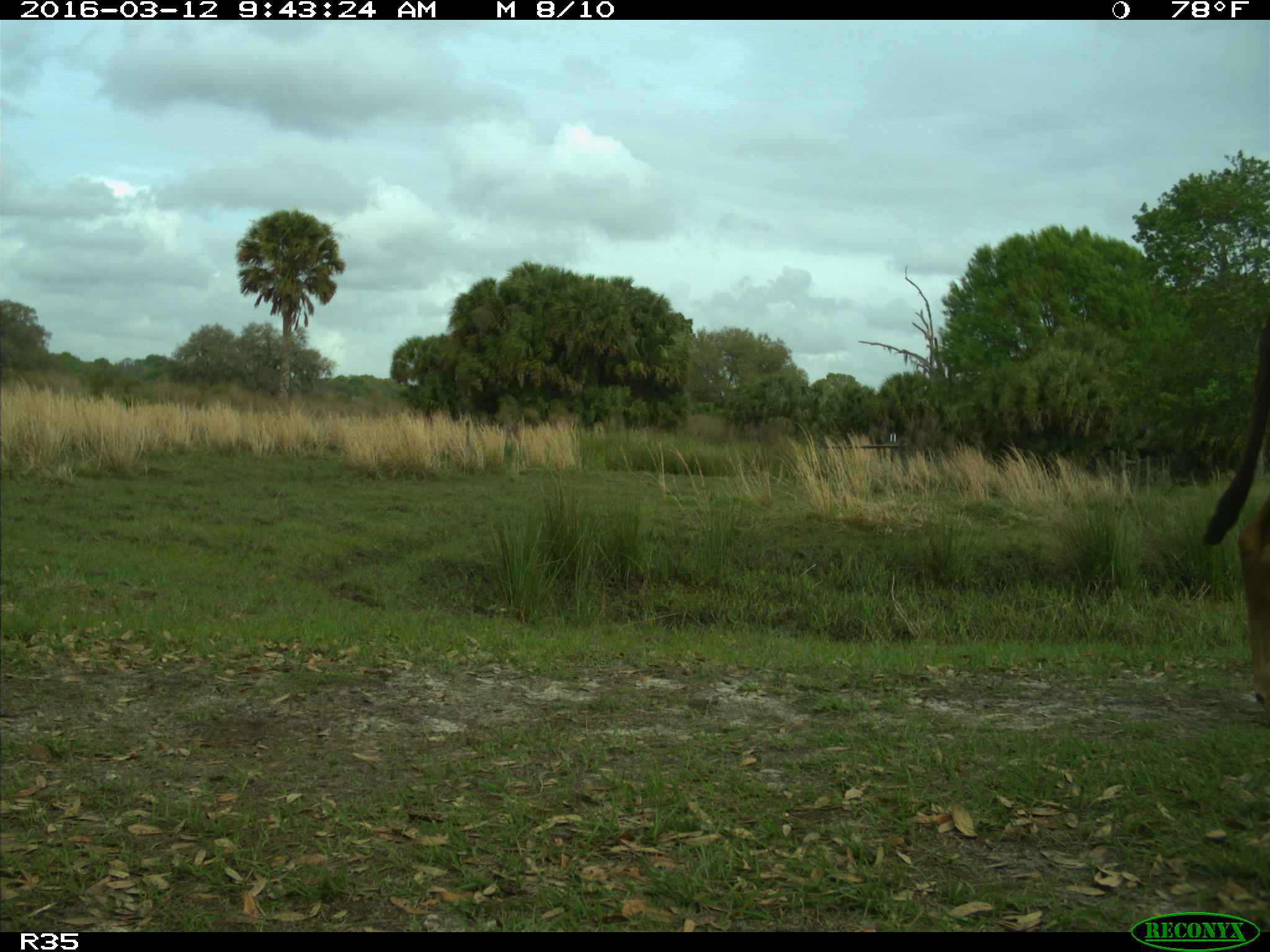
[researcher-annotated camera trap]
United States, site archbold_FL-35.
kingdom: Animalia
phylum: Chordata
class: Mammalia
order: Artiodactyla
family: Bovidae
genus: Bos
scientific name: Bos taurus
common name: domestic cow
Bos taurus (domestic cow).